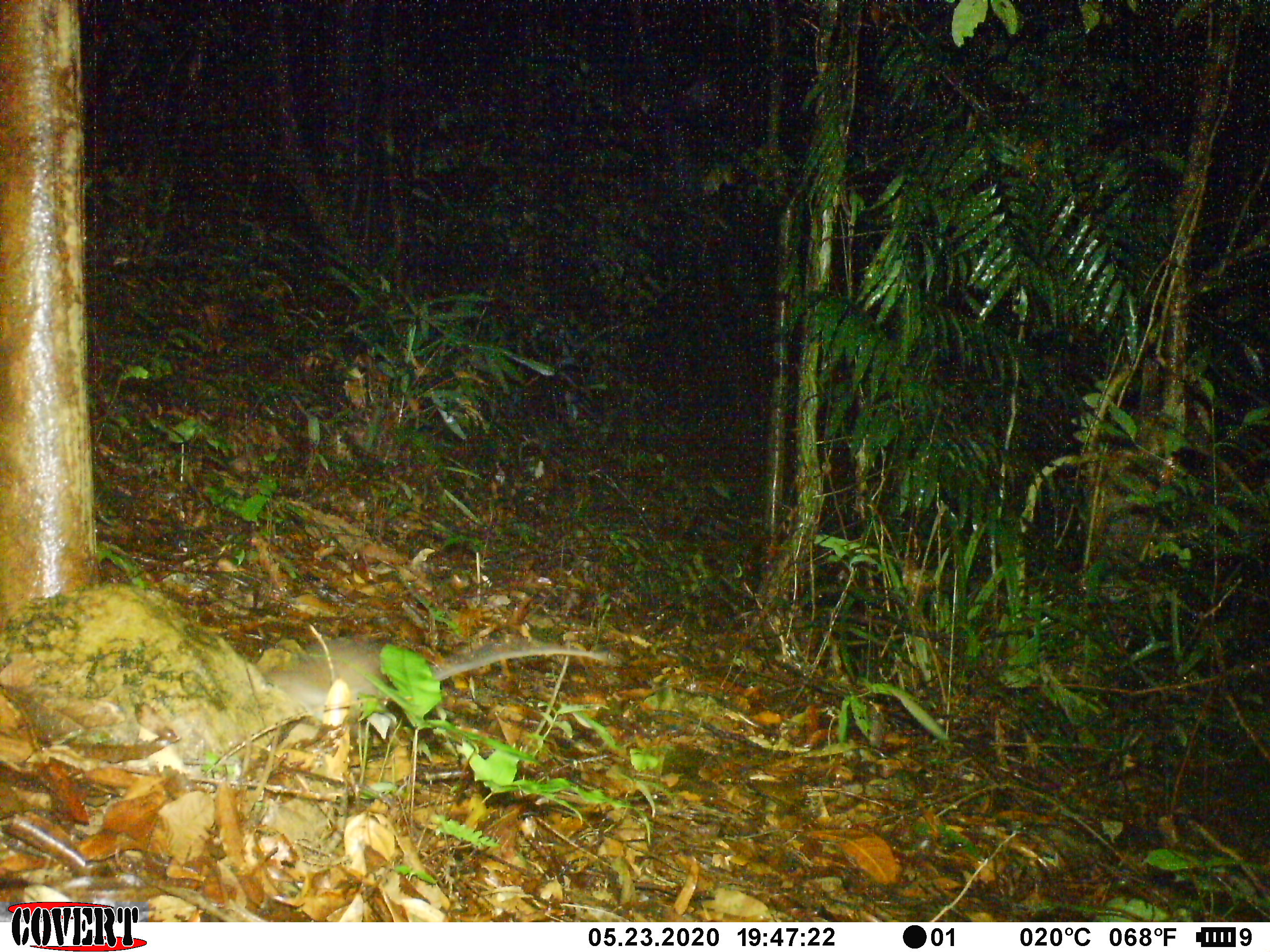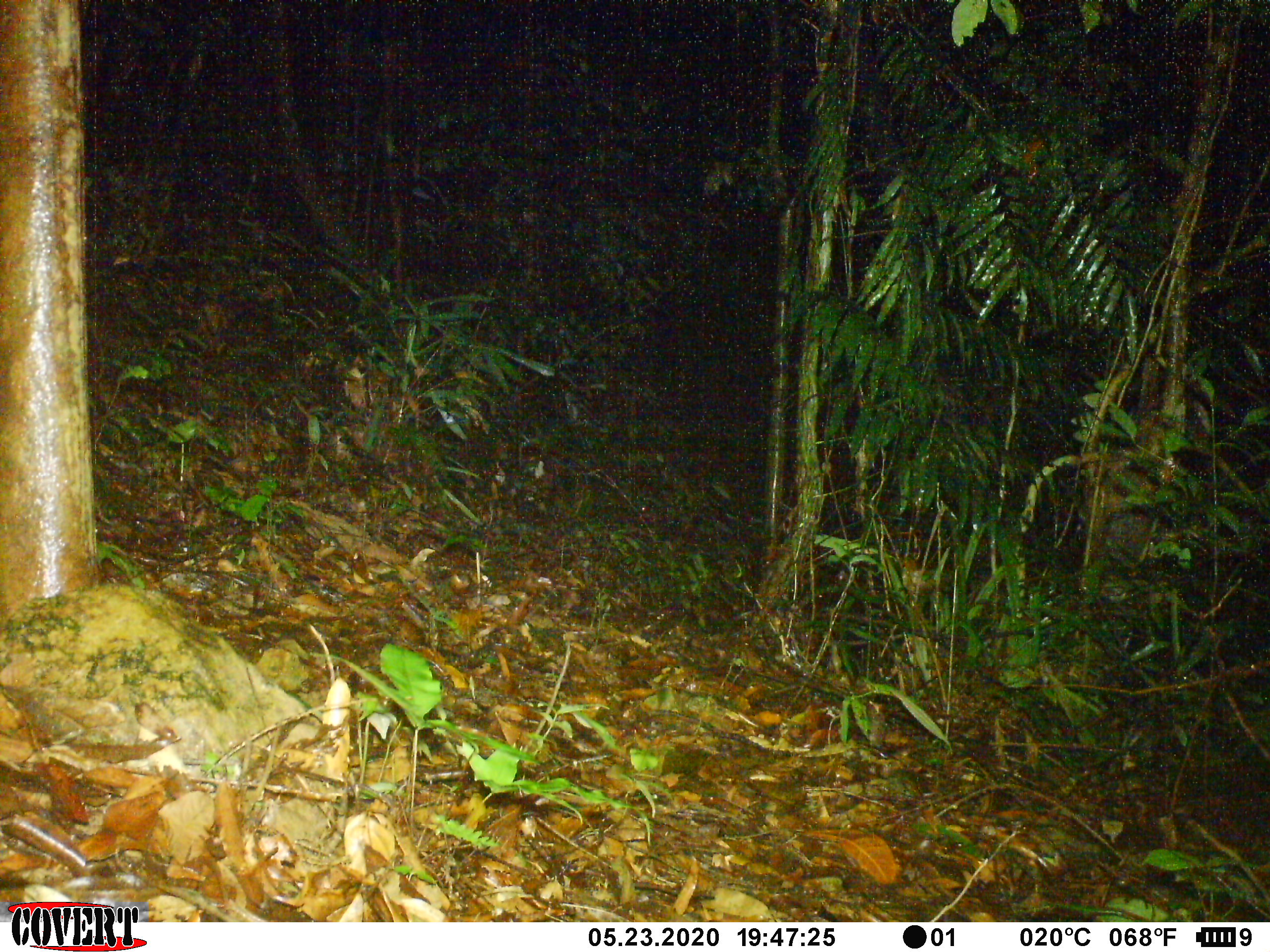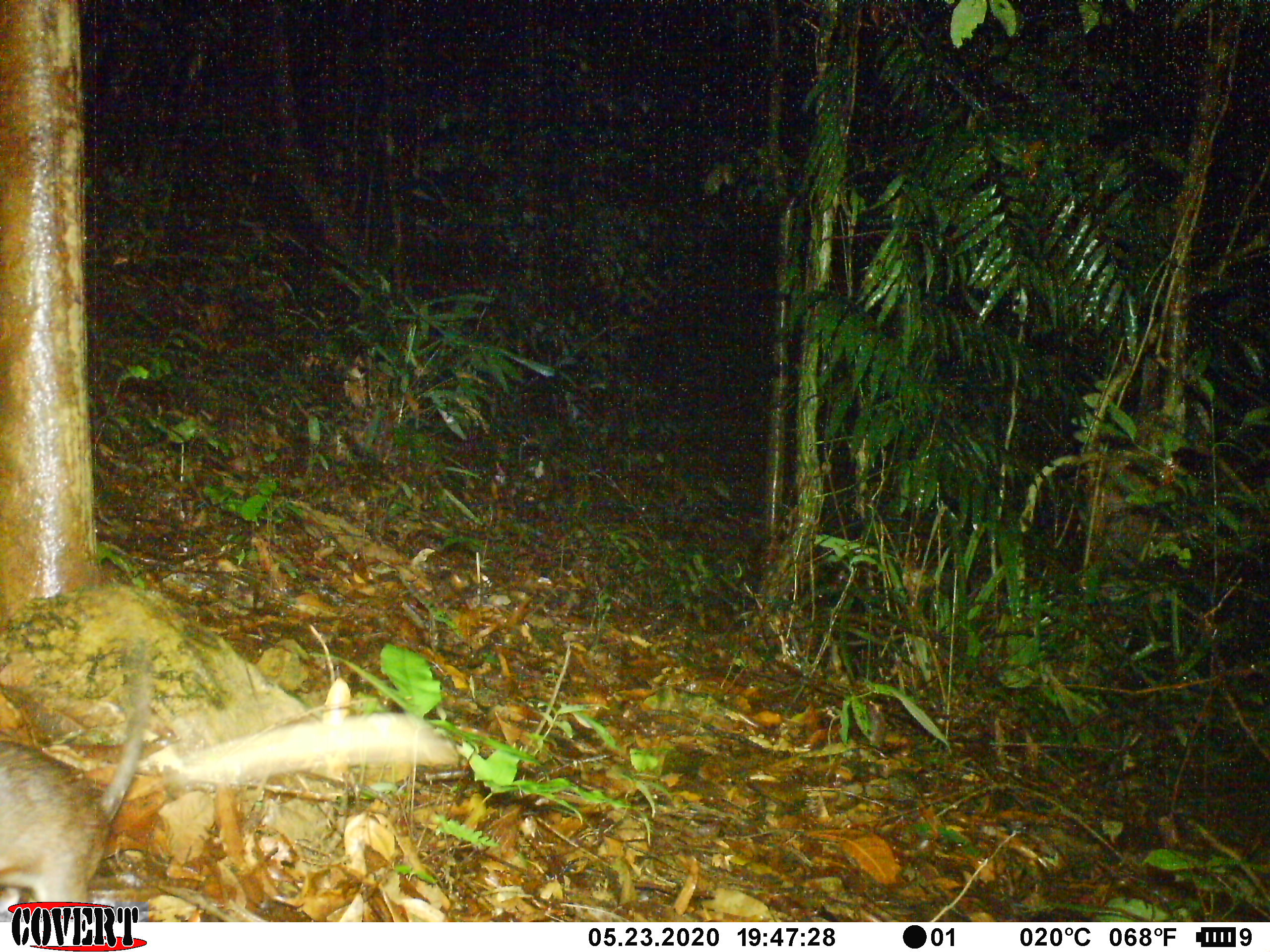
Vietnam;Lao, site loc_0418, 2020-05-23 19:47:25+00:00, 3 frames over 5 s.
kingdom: Animalia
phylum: Chordata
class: Mammalia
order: Rodentia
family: Muridae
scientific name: Muridae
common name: old-world mice and rats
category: unidentified murid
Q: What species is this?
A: Unidentified murid (old-world mice and rats) (Muridae).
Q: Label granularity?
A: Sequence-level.